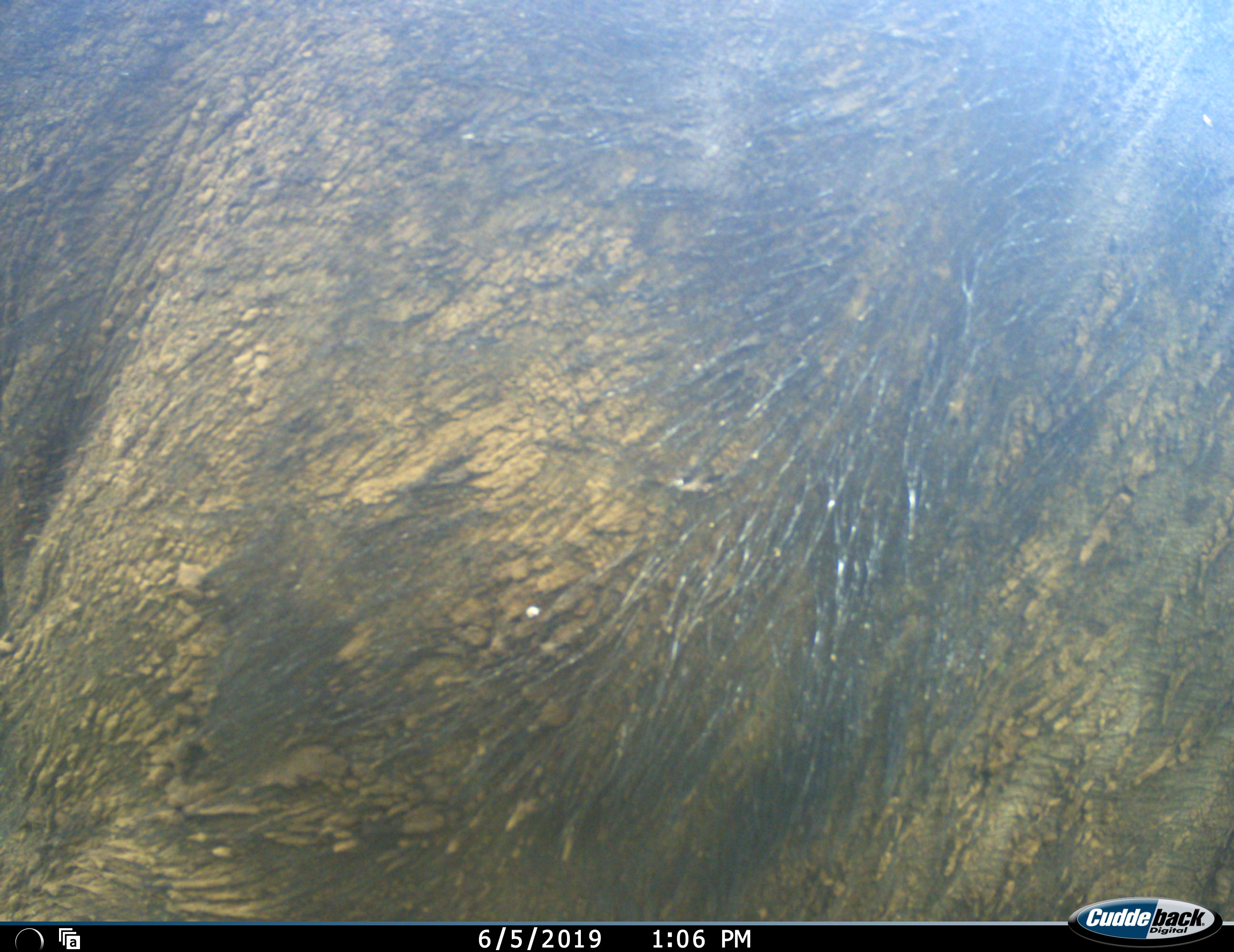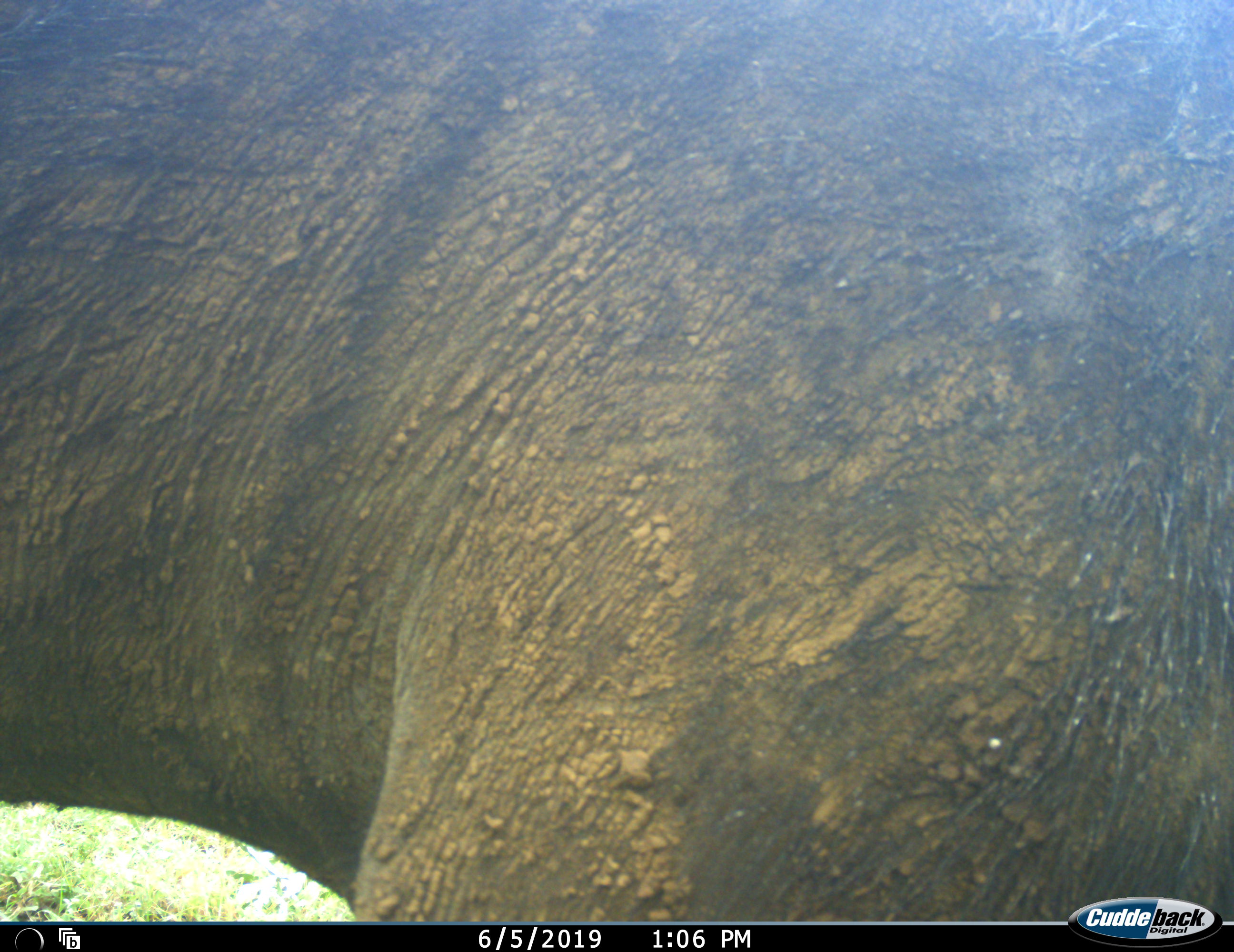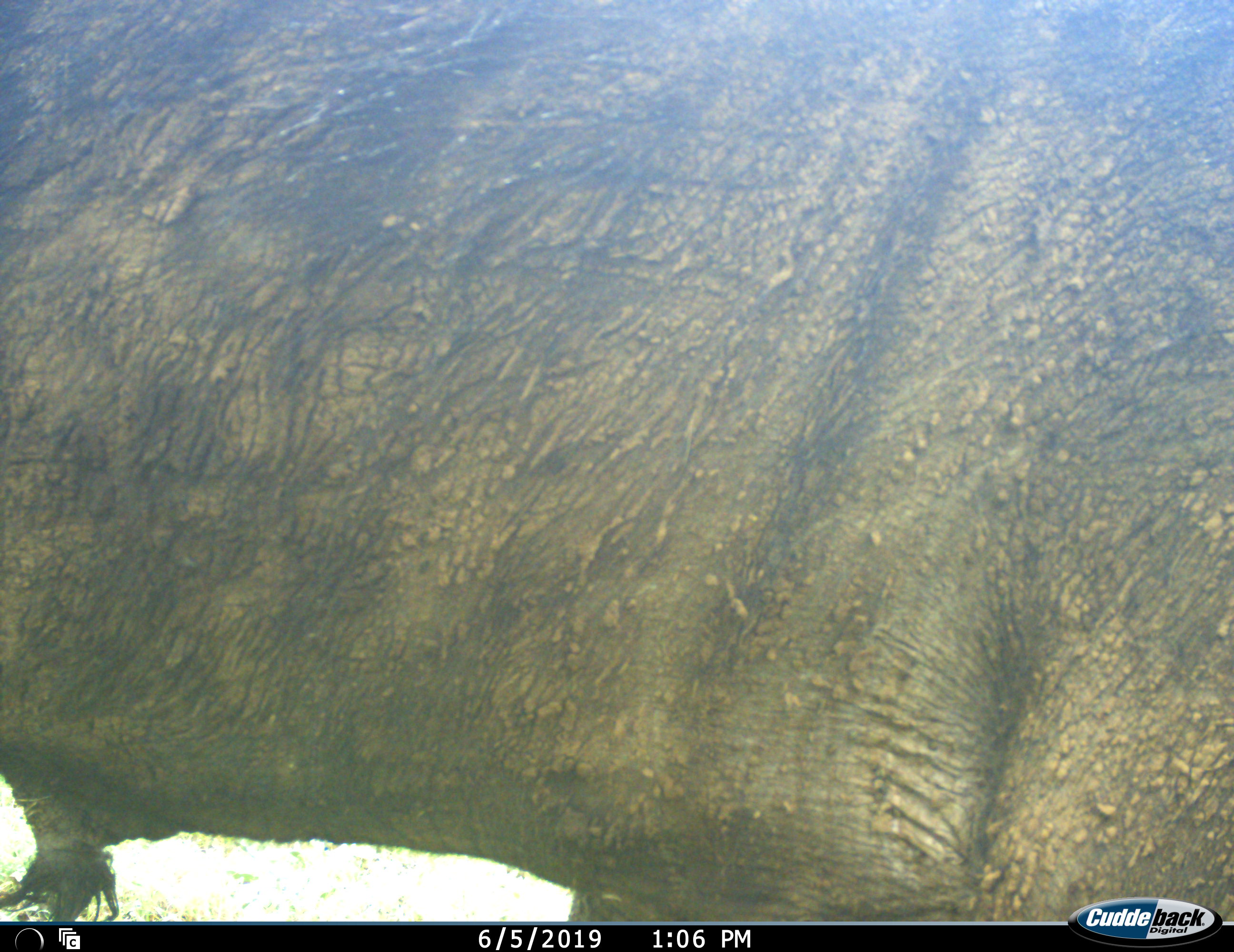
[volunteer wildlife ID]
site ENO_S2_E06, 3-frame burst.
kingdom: Animalia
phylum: Chordata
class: Mammalia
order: Artiodactyla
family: Bovidae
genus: Syncerus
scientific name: Syncerus caffer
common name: african buffalo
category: buffalo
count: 1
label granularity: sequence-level